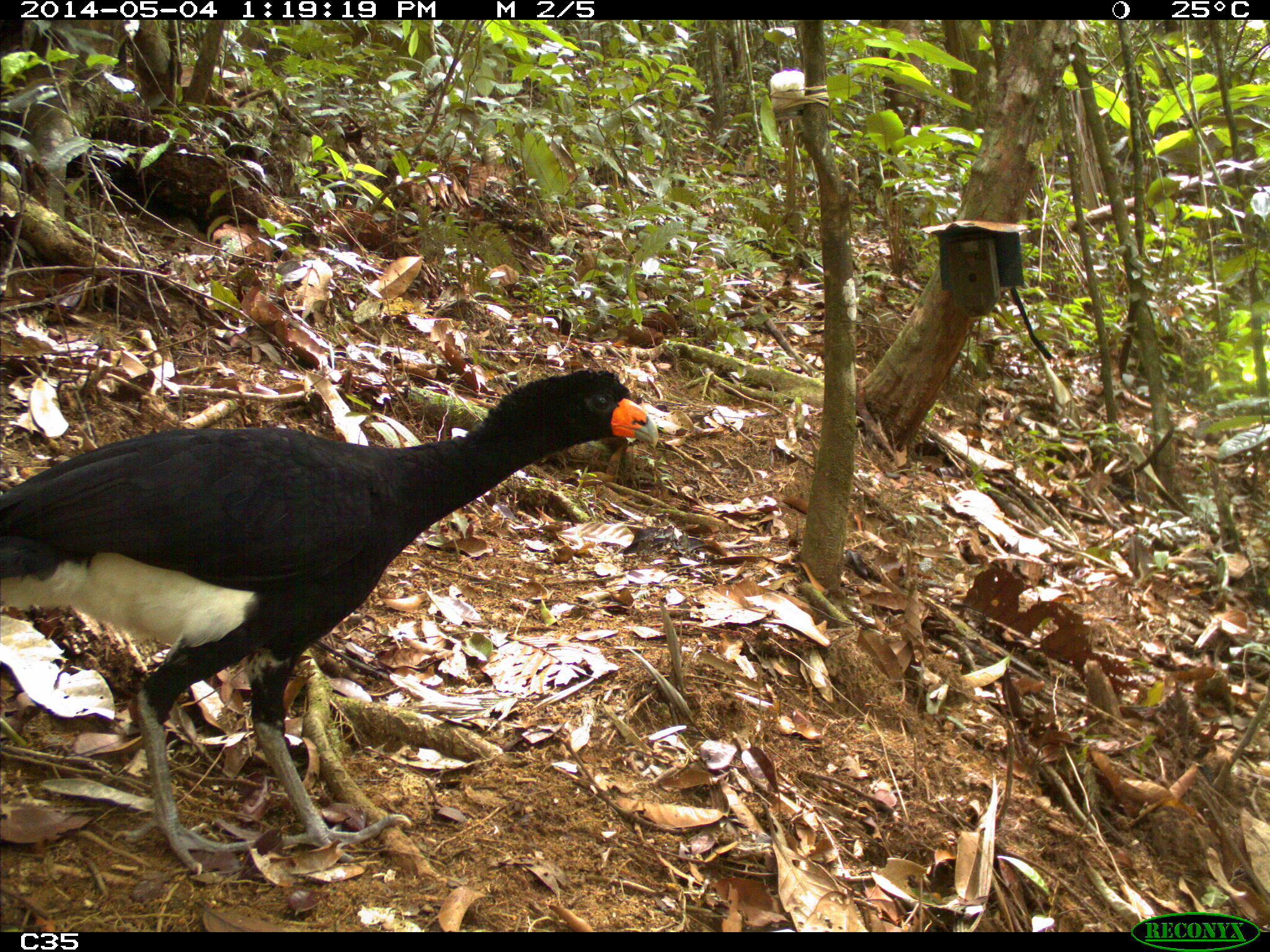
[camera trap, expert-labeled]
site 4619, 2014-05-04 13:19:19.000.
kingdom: Animalia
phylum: Chordata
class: Aves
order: Galliformes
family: Cracidae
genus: Crax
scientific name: Crax alector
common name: black curassow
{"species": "Crax alector (black curassow)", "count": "2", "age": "adult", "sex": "female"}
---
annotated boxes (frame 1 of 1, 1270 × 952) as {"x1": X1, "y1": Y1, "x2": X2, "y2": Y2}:
crax alector: {"x1": 0, "y1": 367, "x2": 657, "y2": 875}